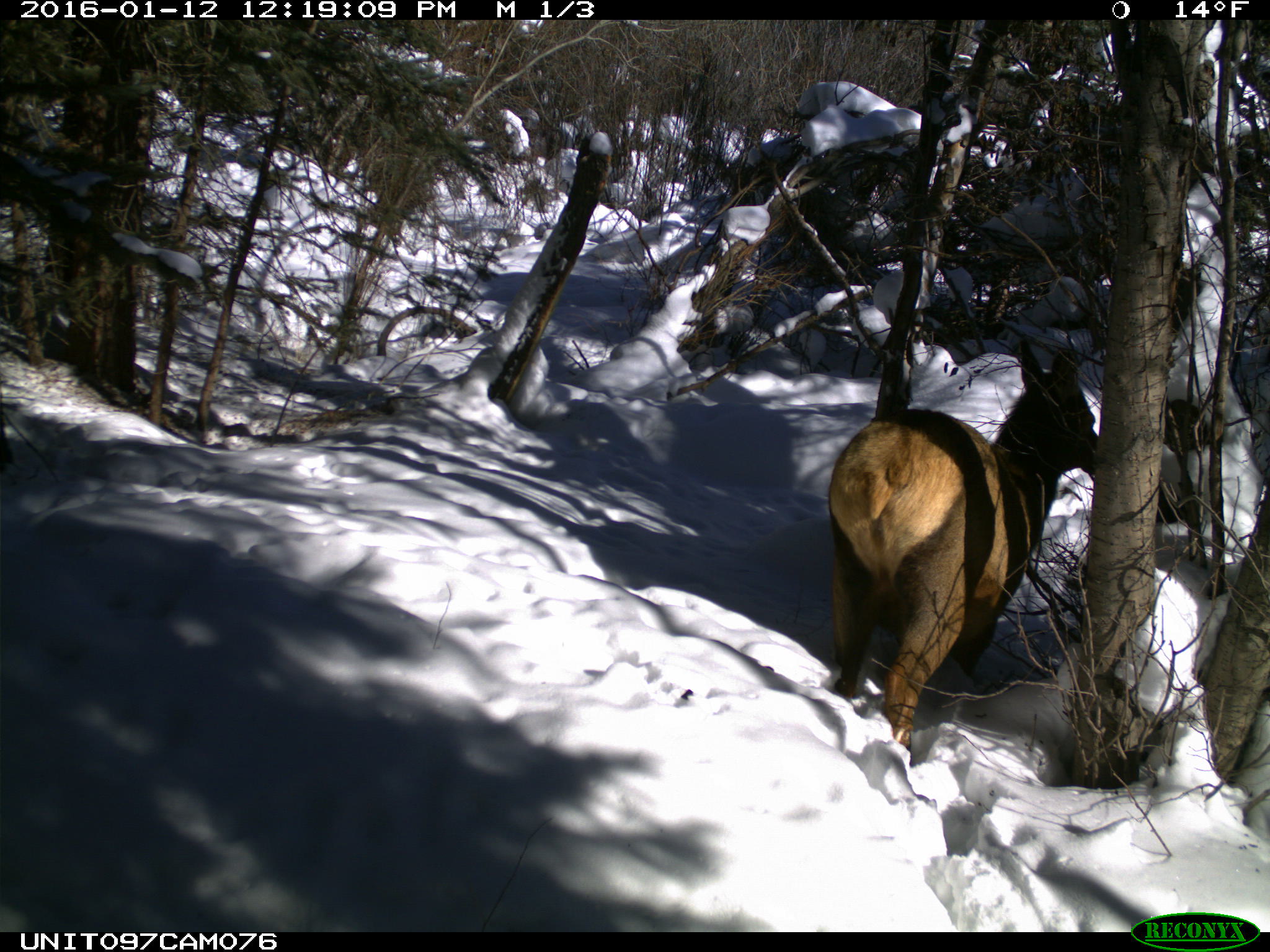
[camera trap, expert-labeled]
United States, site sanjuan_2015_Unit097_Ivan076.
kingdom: Animalia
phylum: Chordata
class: Mammalia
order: Artiodactyla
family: Cervidae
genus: Cervus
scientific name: Cervus elaphus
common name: red deer